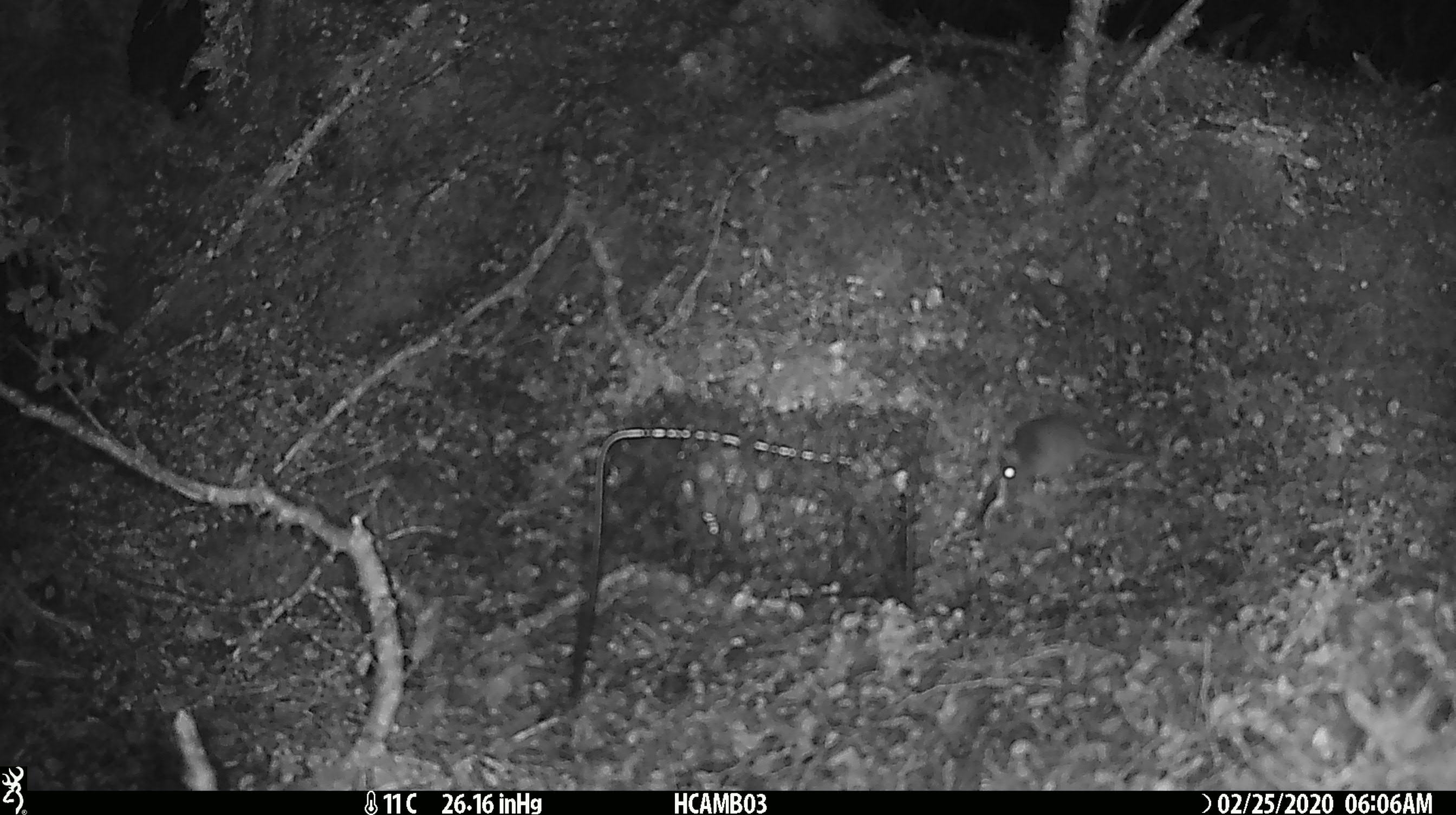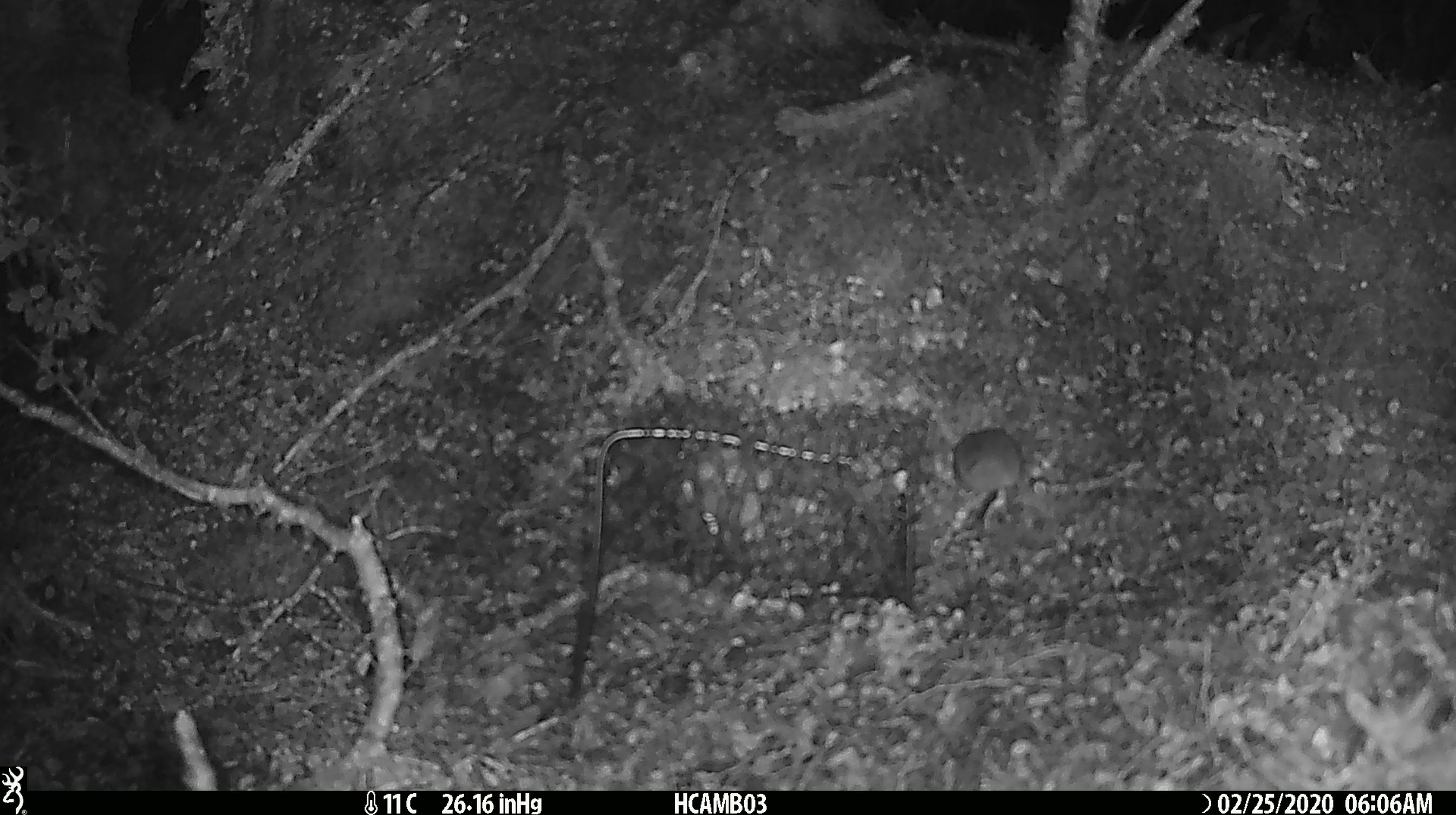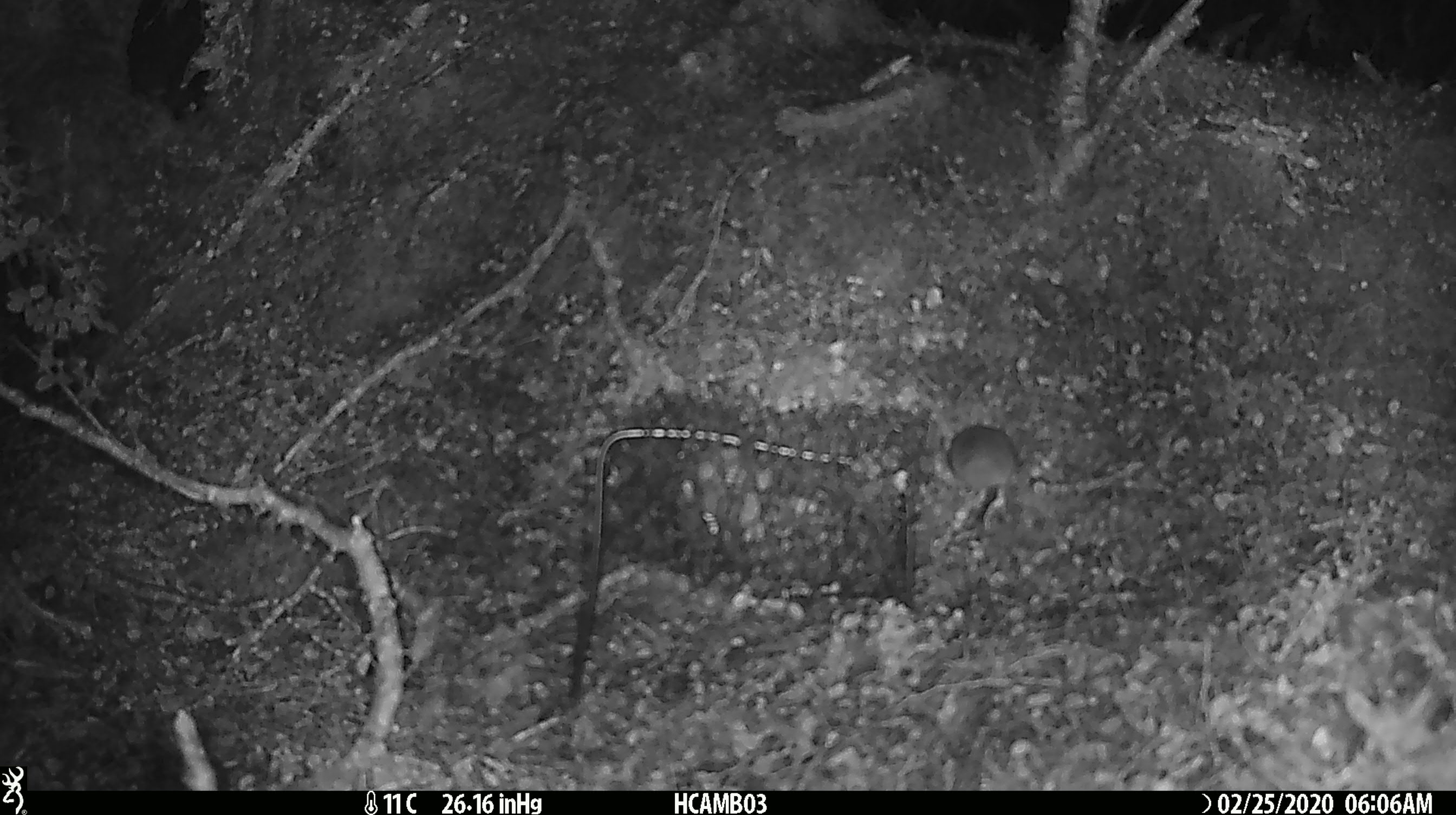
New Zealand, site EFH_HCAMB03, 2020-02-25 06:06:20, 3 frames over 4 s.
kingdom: Animalia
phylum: Chordata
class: Mammalia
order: Rodentia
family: Muridae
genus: Mus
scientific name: Mus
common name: mouse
Mouse (Mus).